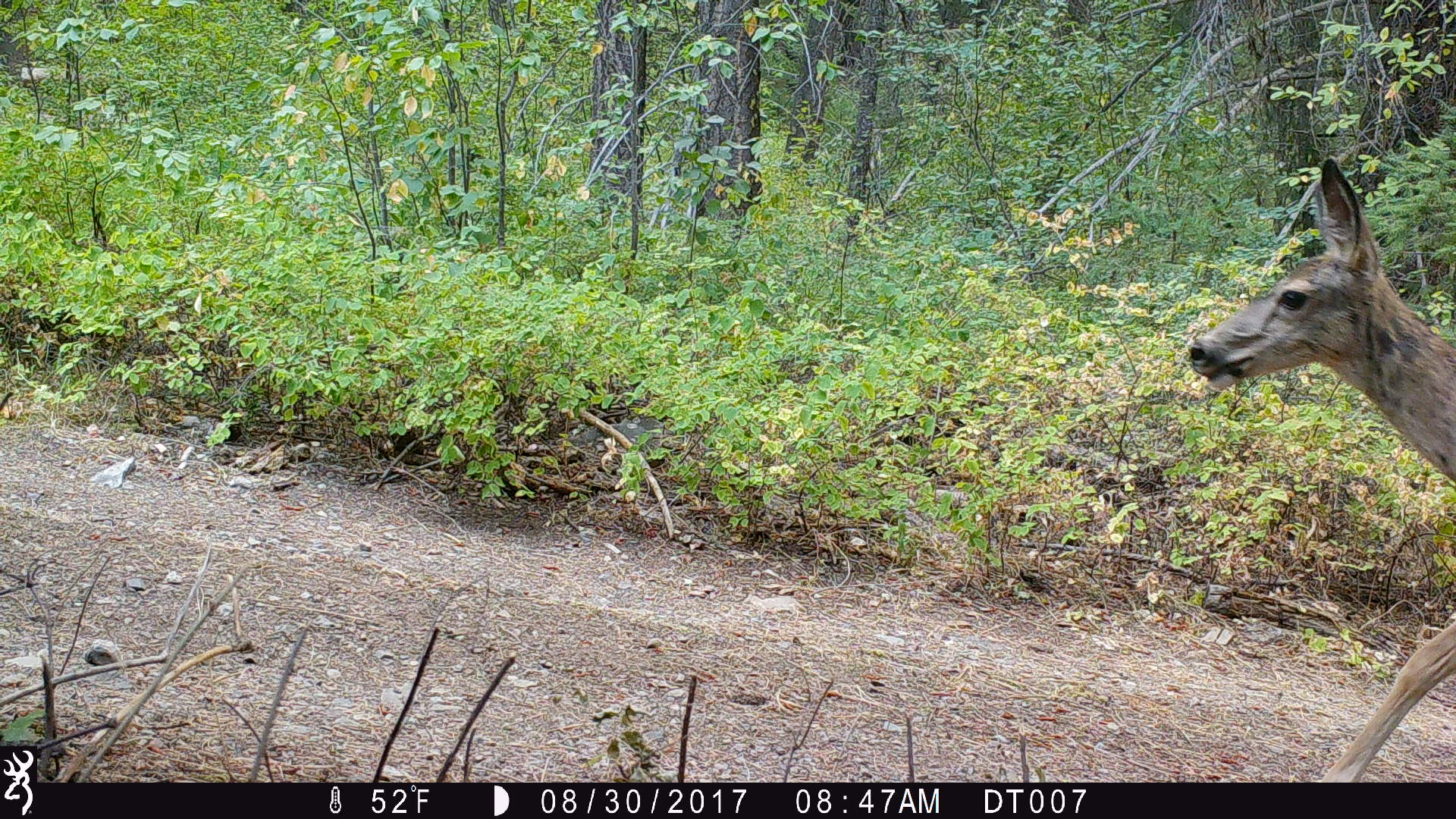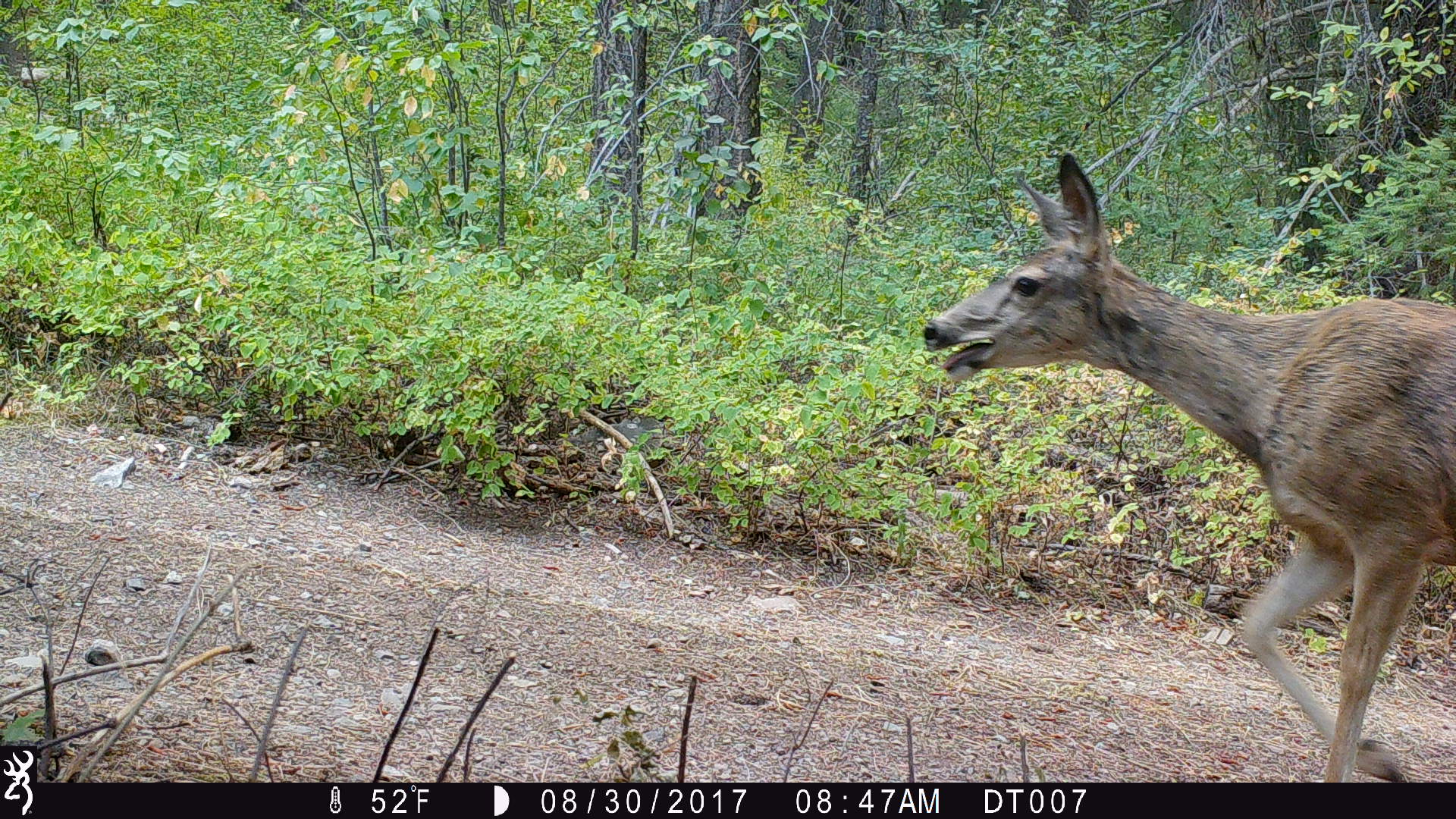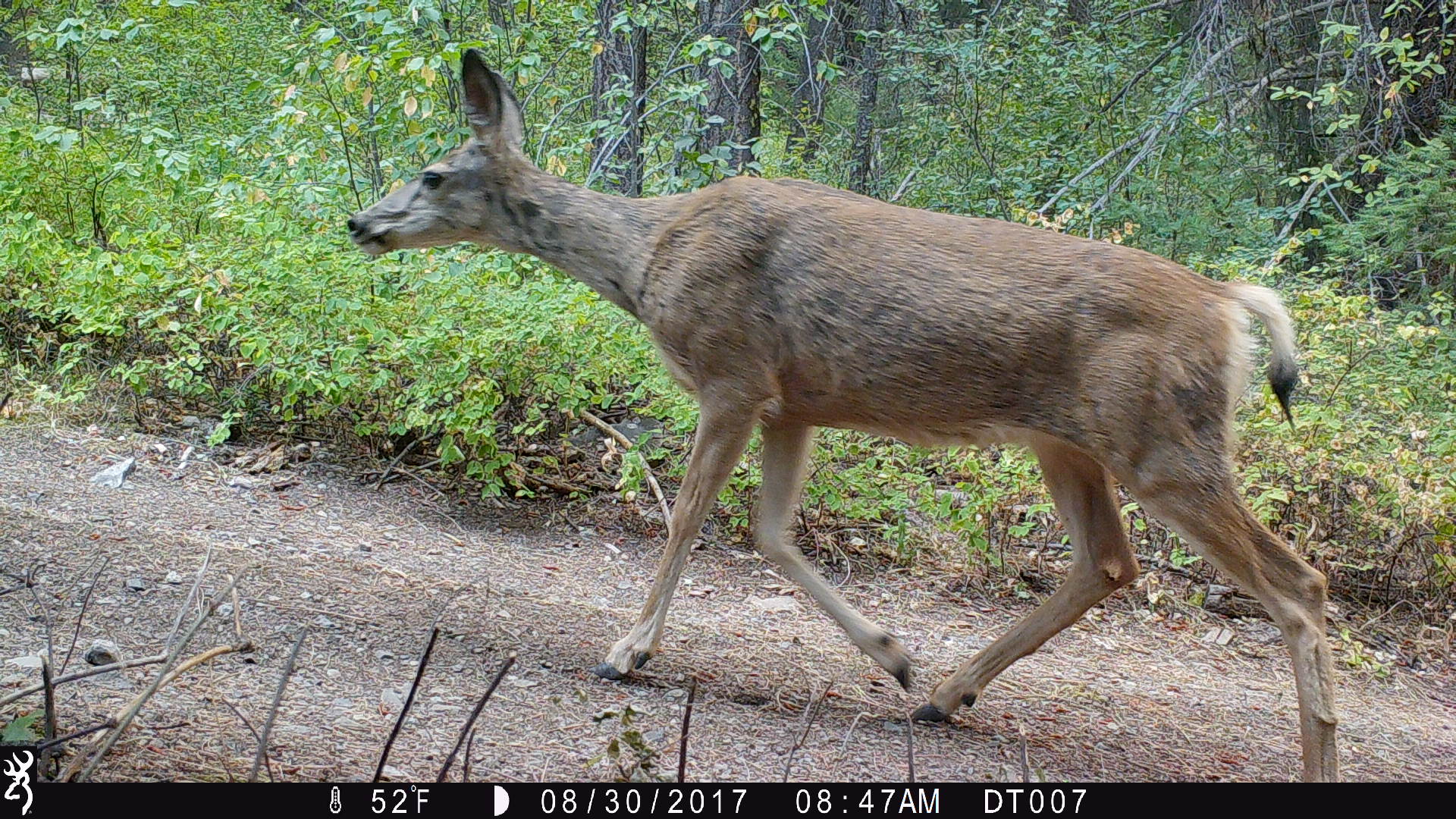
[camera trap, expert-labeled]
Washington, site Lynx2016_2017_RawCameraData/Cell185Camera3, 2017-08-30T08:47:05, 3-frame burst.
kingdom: Animalia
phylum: Chordata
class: Mammalia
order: Artiodactyla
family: Cervidae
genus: Odocoileus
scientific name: Odocoileus hemionus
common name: mule deer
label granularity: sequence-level